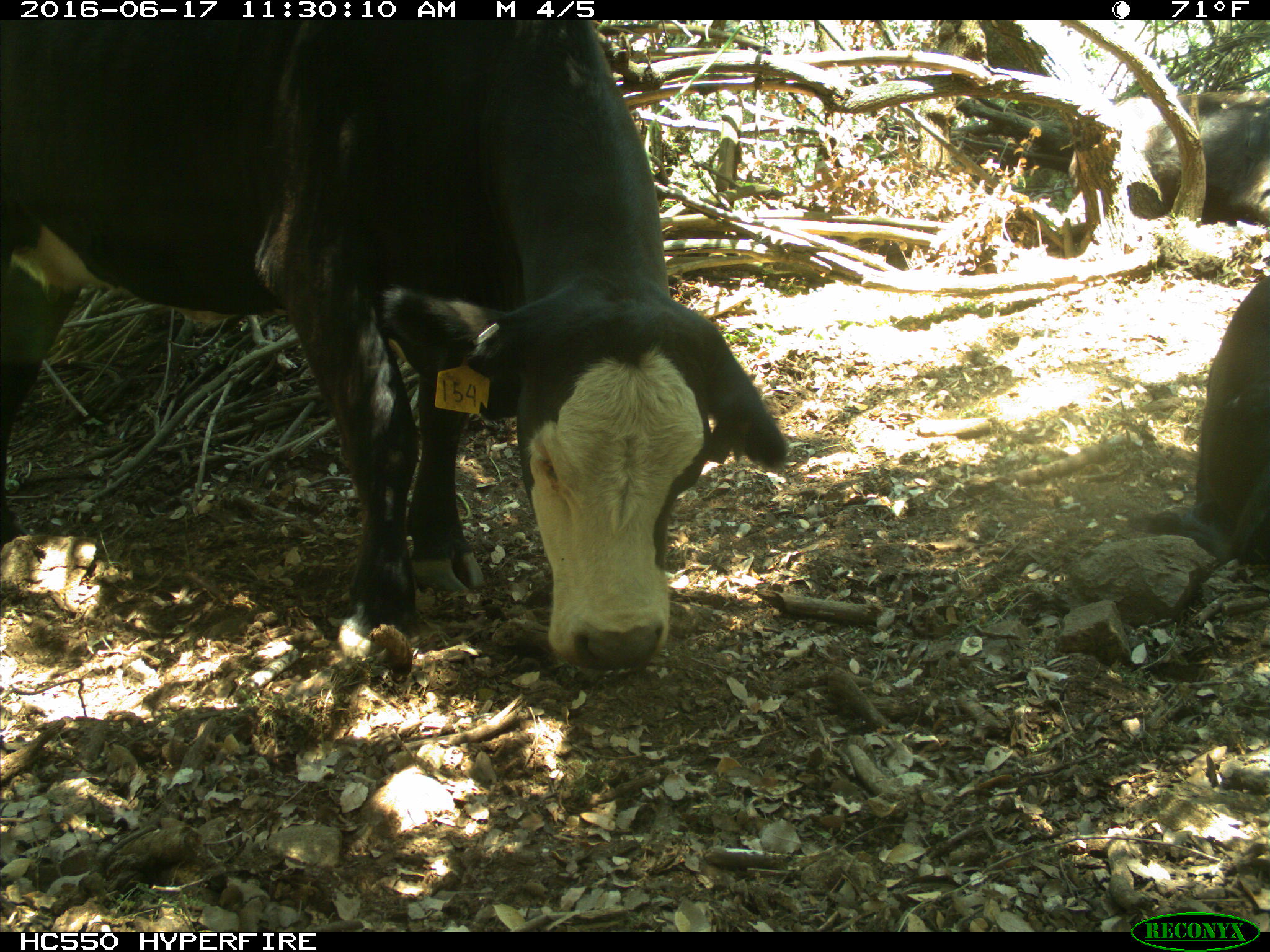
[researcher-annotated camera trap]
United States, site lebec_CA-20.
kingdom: Animalia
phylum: Chordata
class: Mammalia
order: Artiodactyla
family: Bovidae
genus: Bos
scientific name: Bos taurus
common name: domestic cow